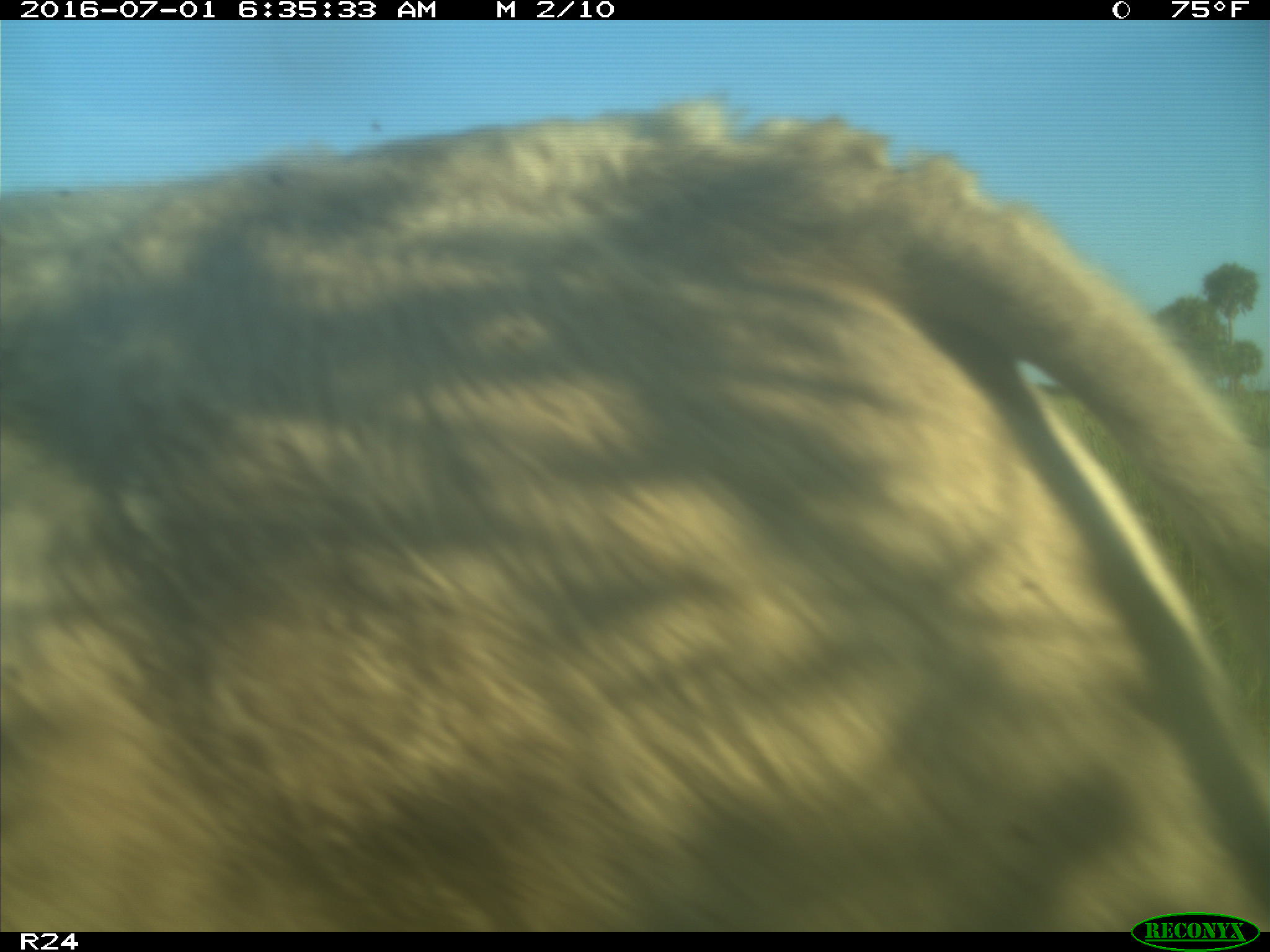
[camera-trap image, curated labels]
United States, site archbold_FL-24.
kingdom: Animalia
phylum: Chordata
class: Mammalia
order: Artiodactyla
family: Bovidae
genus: Bos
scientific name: Bos taurus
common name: domestic cow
Bos taurus (domestic cow).